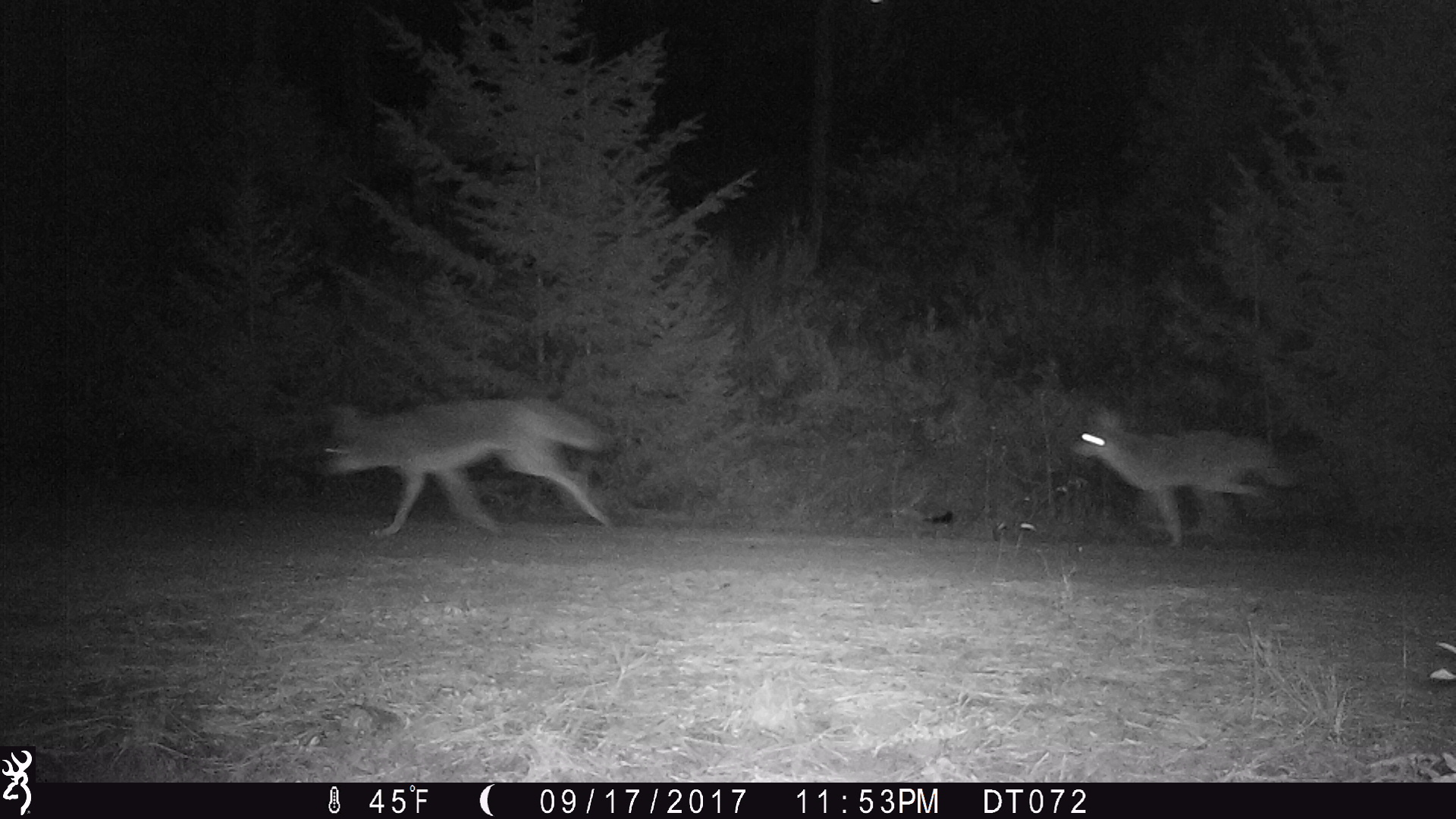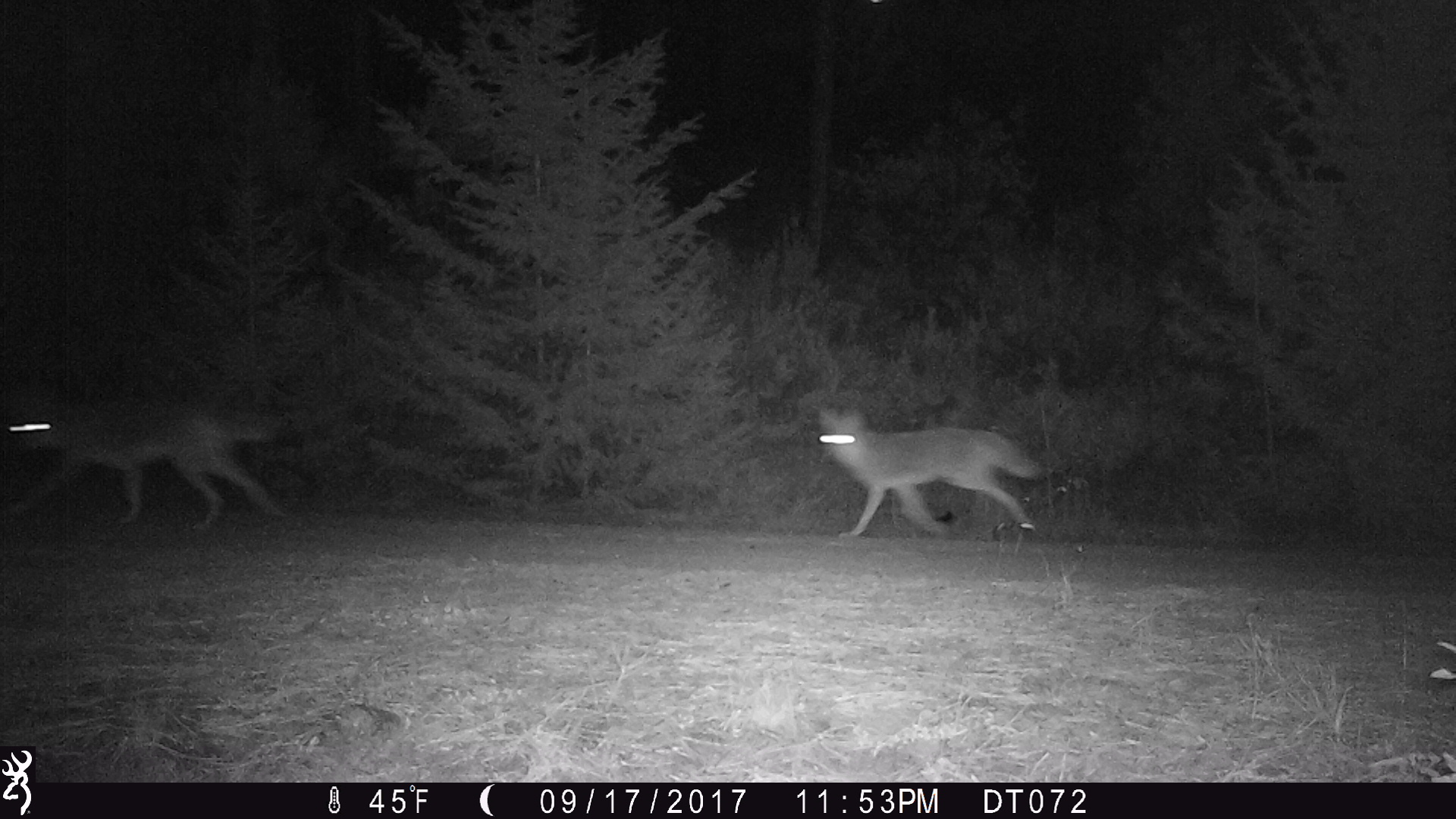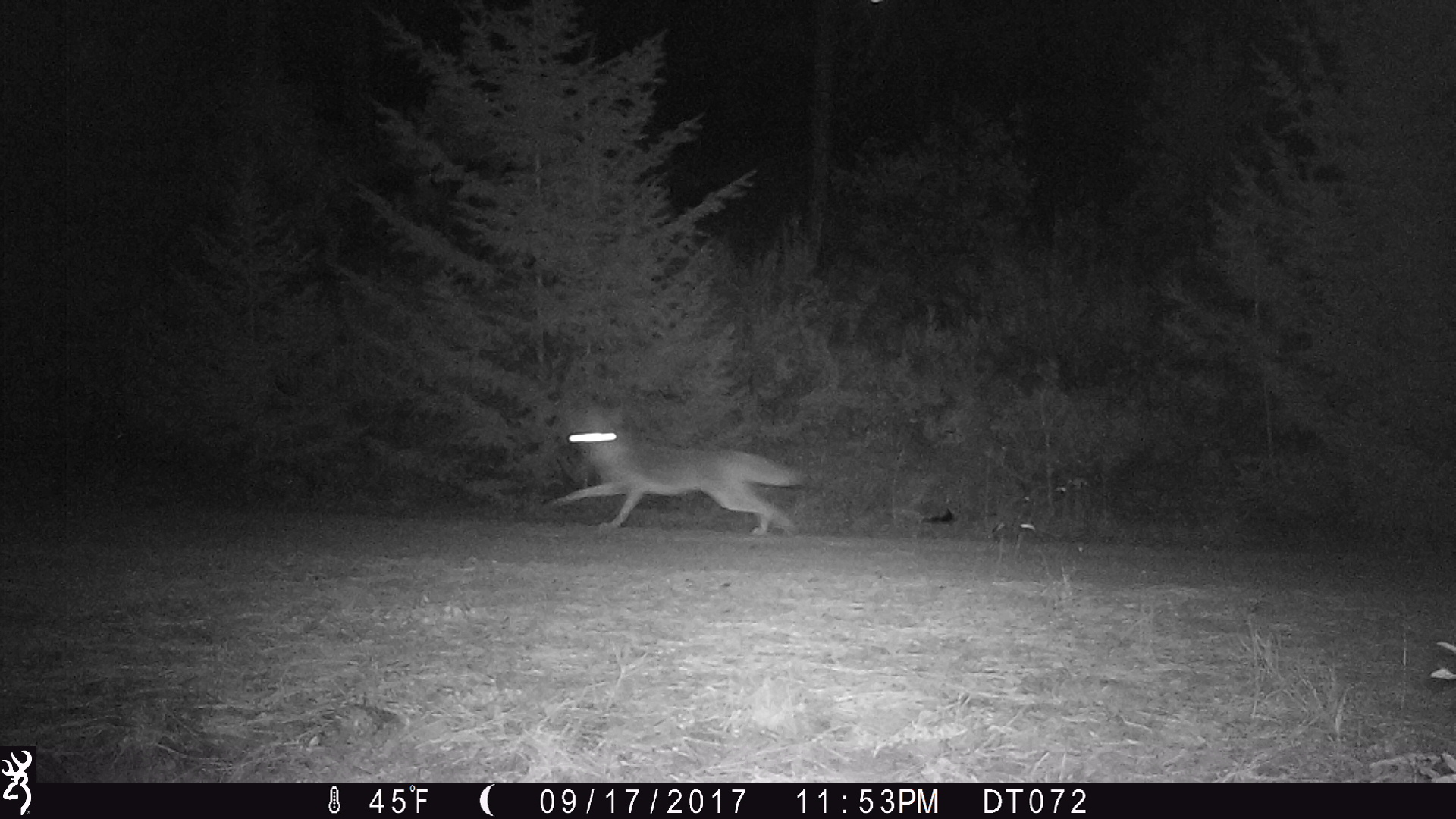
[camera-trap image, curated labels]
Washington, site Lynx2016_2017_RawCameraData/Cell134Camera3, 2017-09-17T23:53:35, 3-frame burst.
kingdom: Animalia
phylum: Chordata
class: Mammalia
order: Carnivora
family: Canidae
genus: Canis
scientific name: Canis latrans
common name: coyote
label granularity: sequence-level